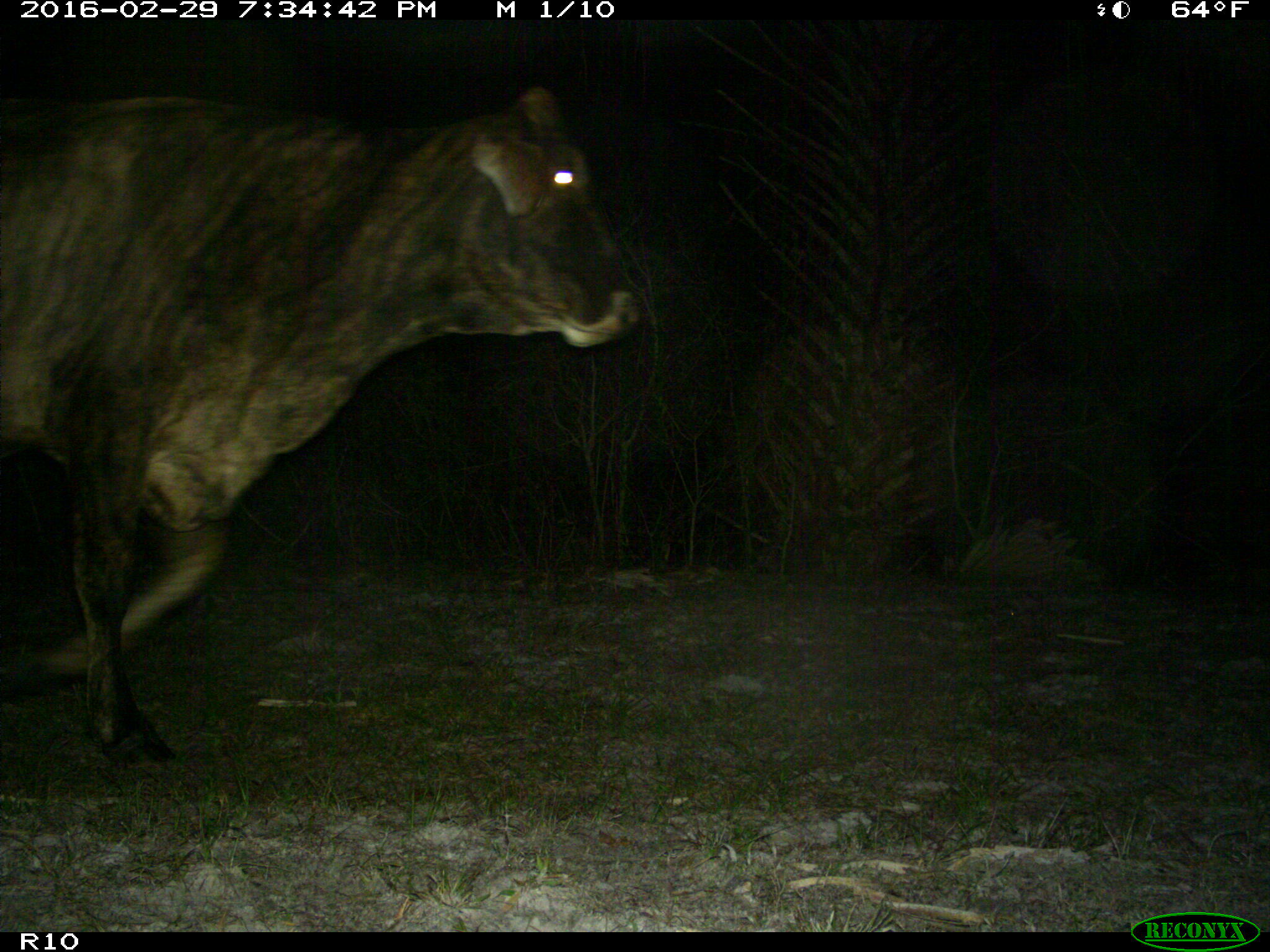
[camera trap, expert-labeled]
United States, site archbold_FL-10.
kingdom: Animalia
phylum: Chordata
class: Mammalia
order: Artiodactyla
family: Bovidae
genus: Bos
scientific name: Bos taurus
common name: domestic cow